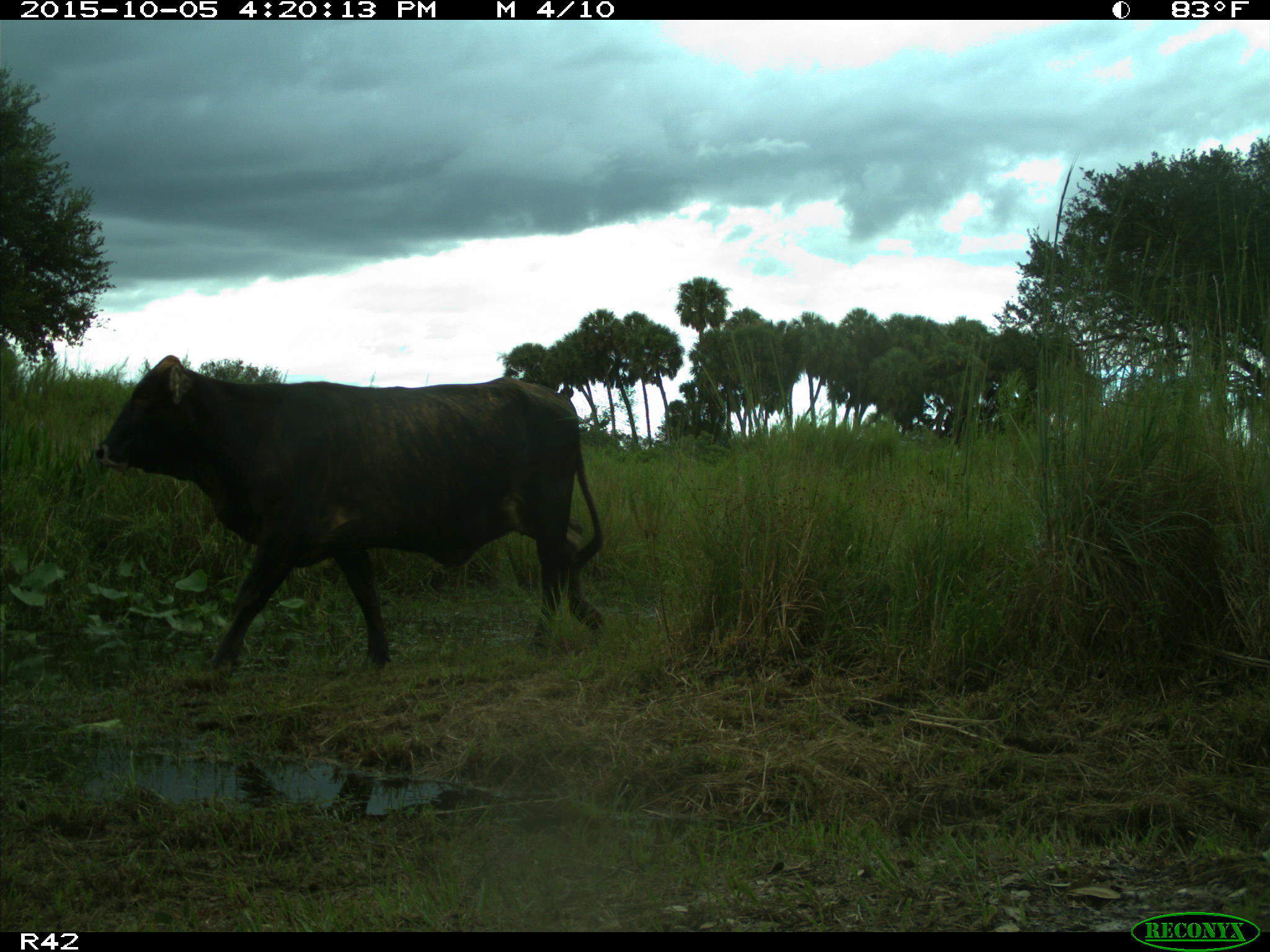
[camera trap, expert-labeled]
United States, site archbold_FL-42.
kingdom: Animalia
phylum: Chordata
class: Mammalia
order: Artiodactyla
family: Bovidae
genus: Bos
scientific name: Bos taurus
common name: domestic cow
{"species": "Bos taurus (domestic cow)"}